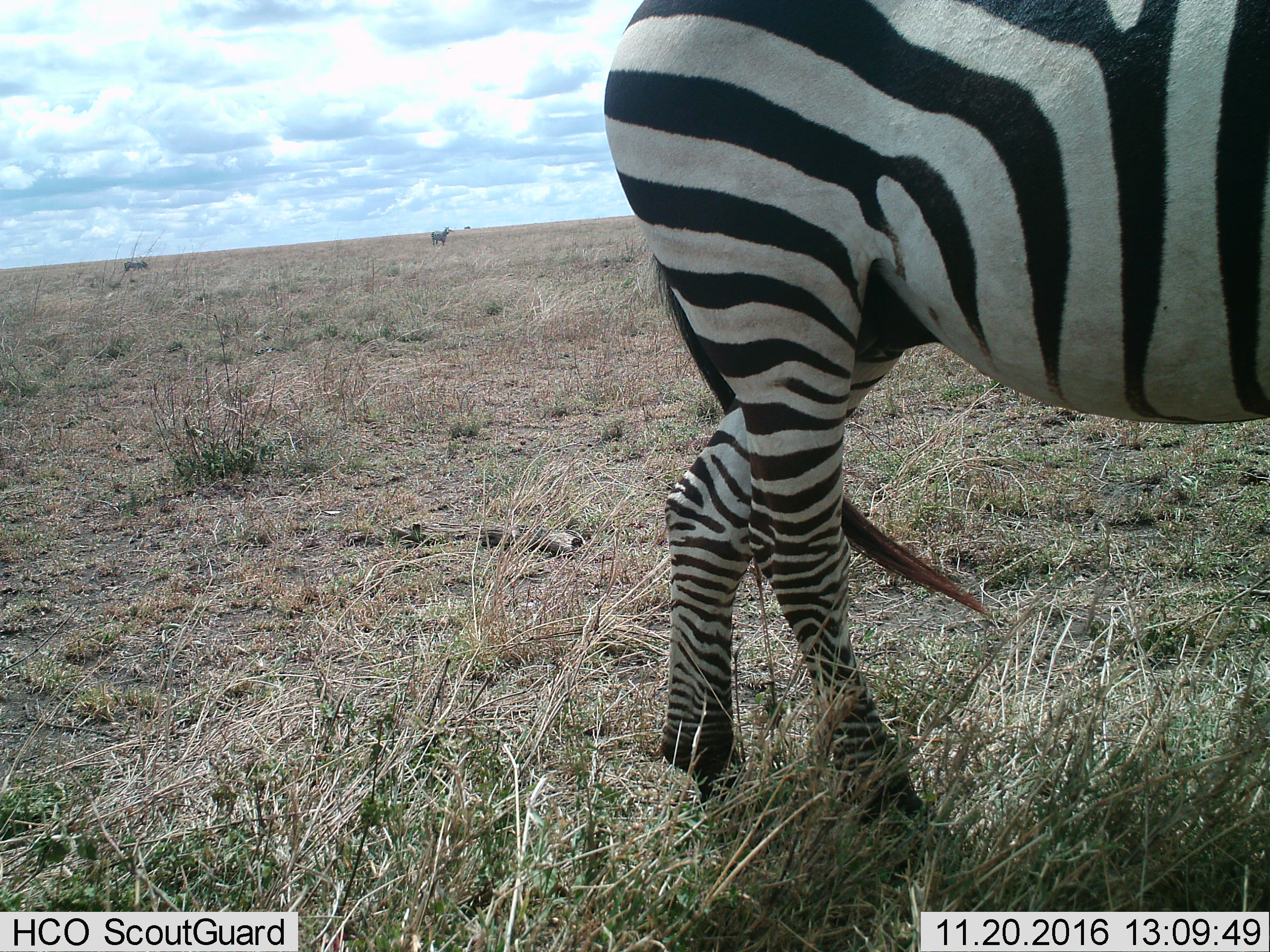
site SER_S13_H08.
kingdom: Animalia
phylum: Chordata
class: Mammalia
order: Perissodactyla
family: Equidae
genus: Equus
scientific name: Equus quagga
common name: plains zebra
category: zebraplains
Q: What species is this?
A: Zebraplains (plains zebra) (Equus quagga).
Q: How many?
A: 3.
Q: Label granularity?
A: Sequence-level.